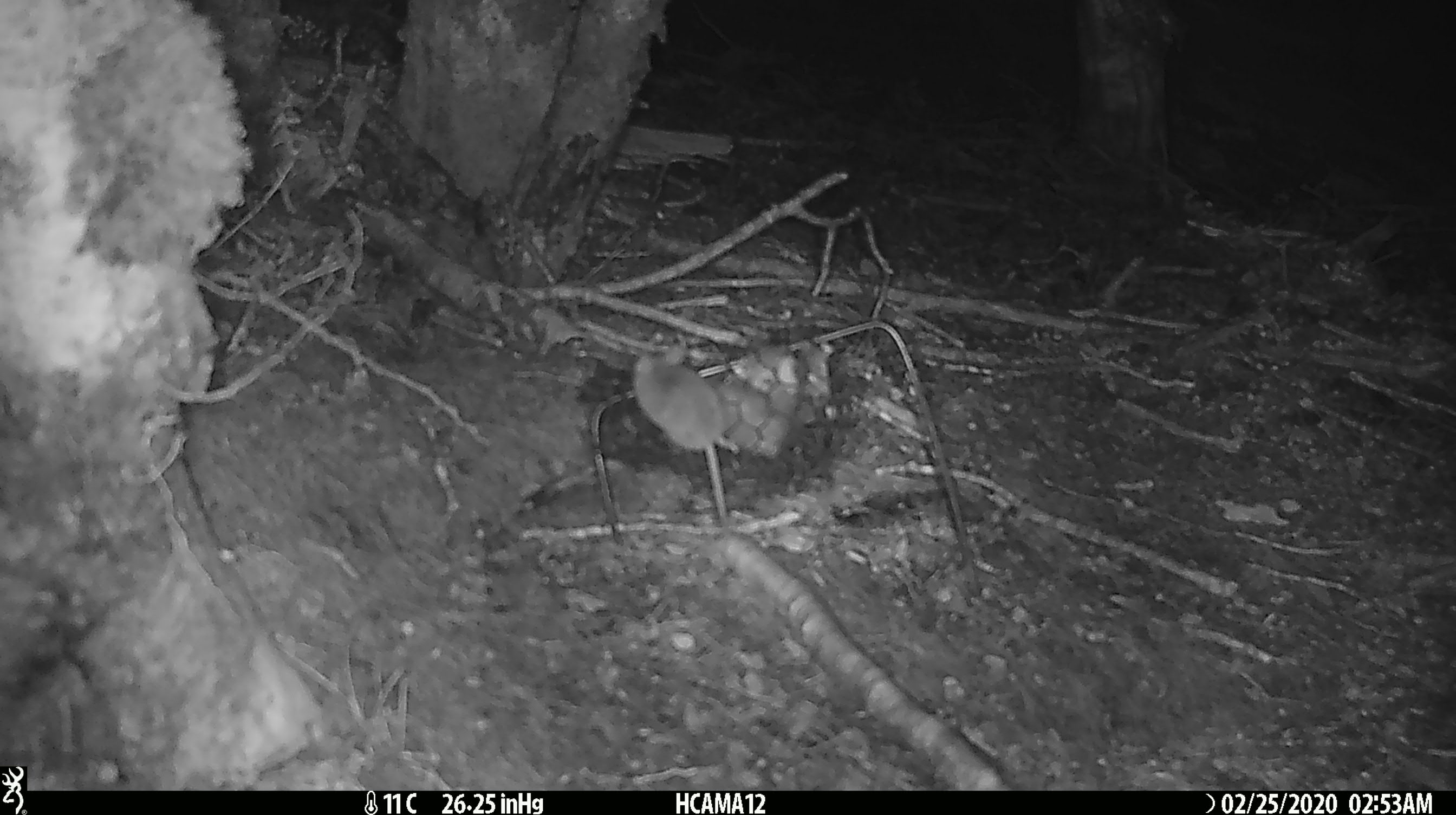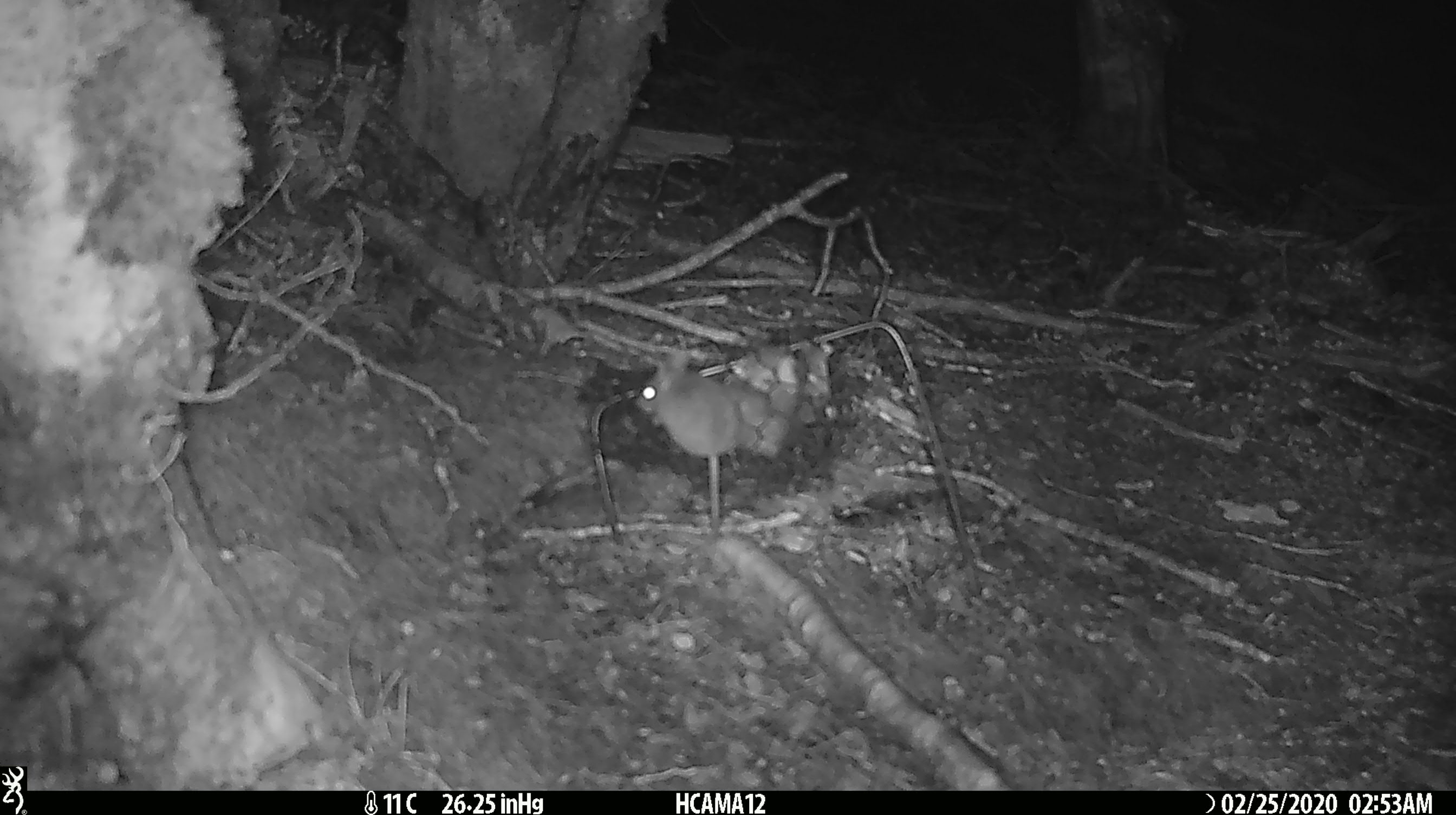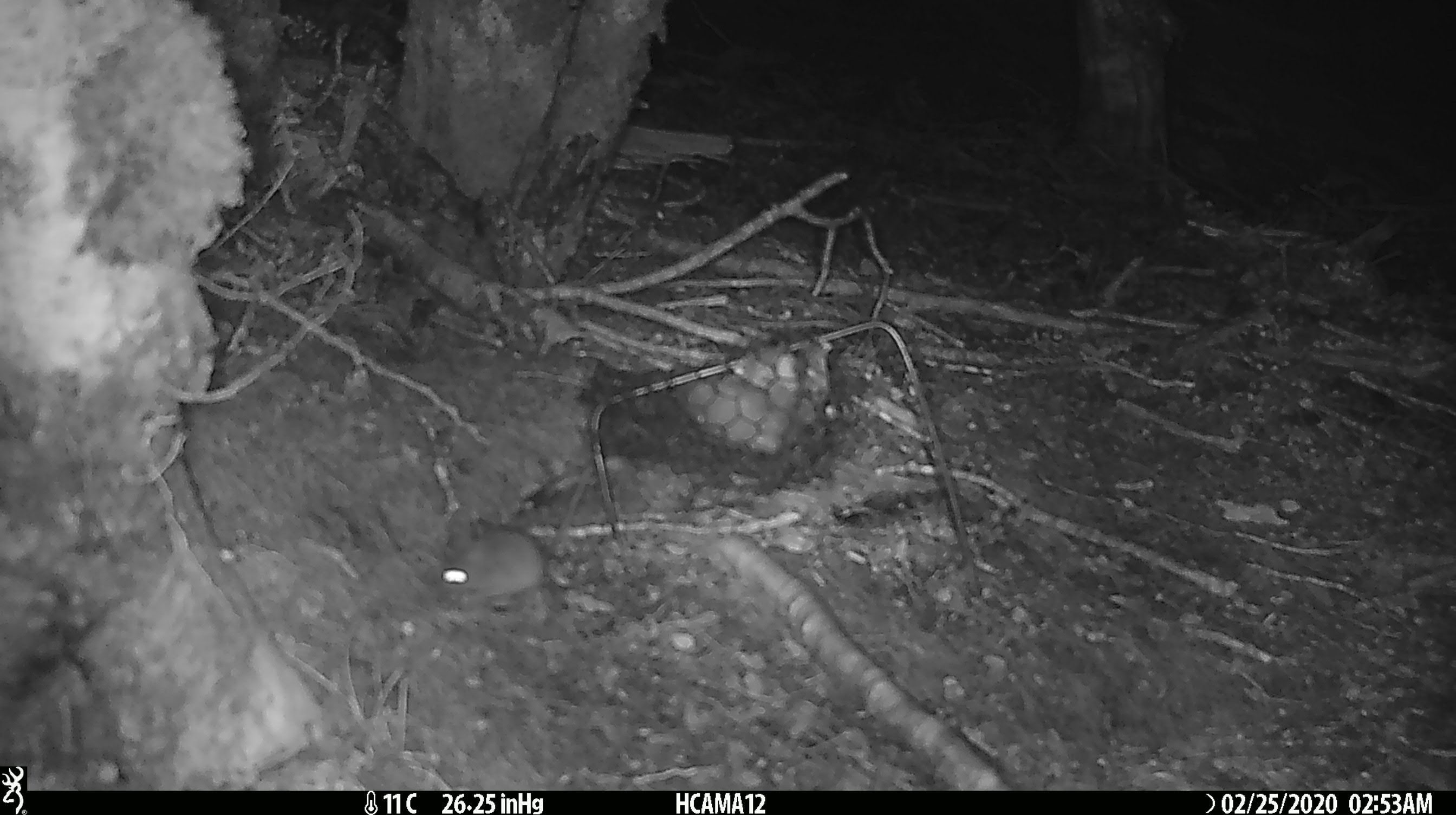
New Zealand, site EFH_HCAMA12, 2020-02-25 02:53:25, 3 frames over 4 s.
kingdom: Animalia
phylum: Chordata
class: Mammalia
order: Rodentia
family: Muridae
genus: Mus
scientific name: Mus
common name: mouse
Mouse (Mus).